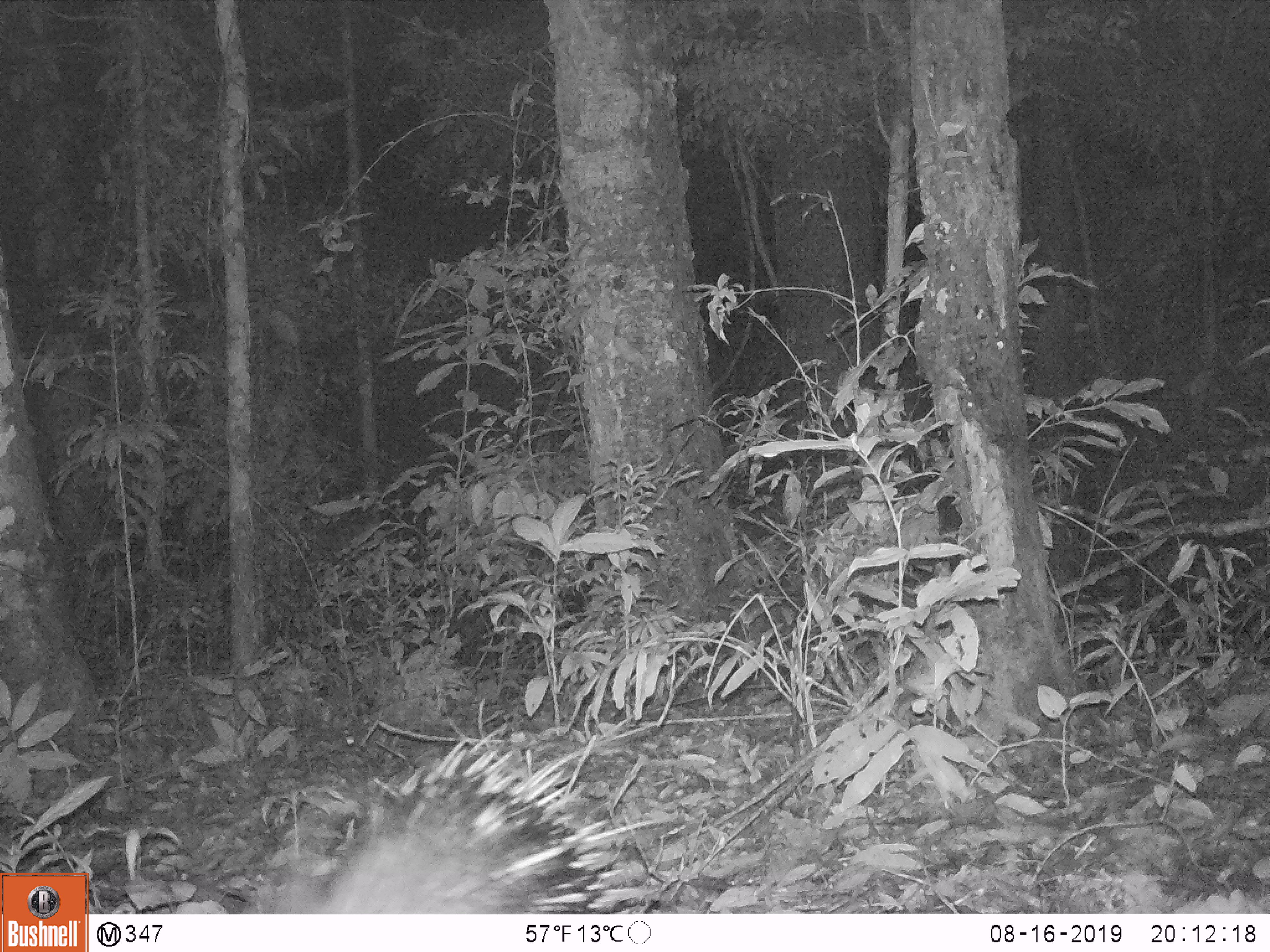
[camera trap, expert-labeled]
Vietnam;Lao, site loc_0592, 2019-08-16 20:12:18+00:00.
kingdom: Animalia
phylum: Chordata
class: Mammalia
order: Rodentia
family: Hystricidae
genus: Hystrix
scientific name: Hystrix brachyura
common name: malayan porcupine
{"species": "malayan porcupine (Hystrix brachyura)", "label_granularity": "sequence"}